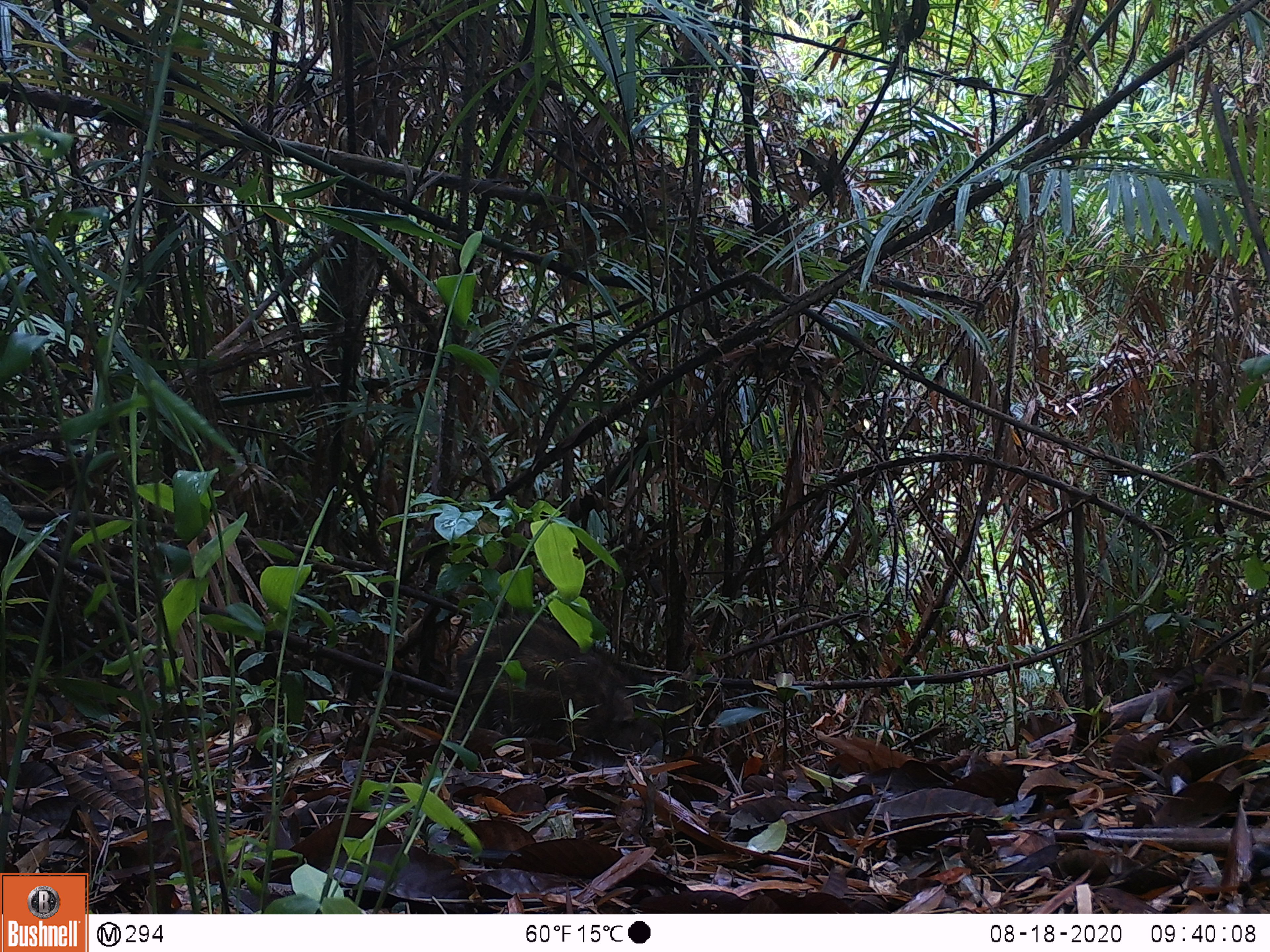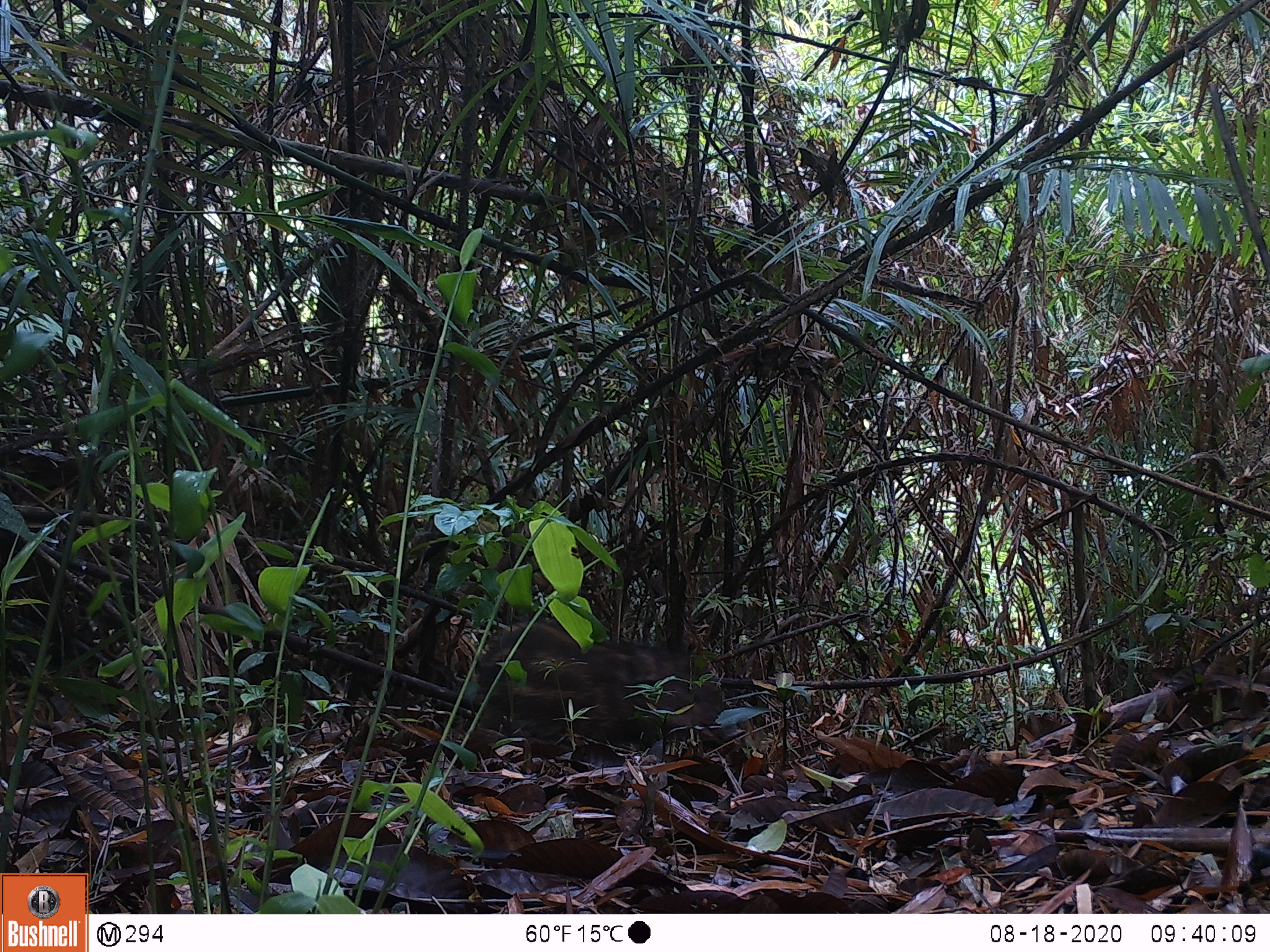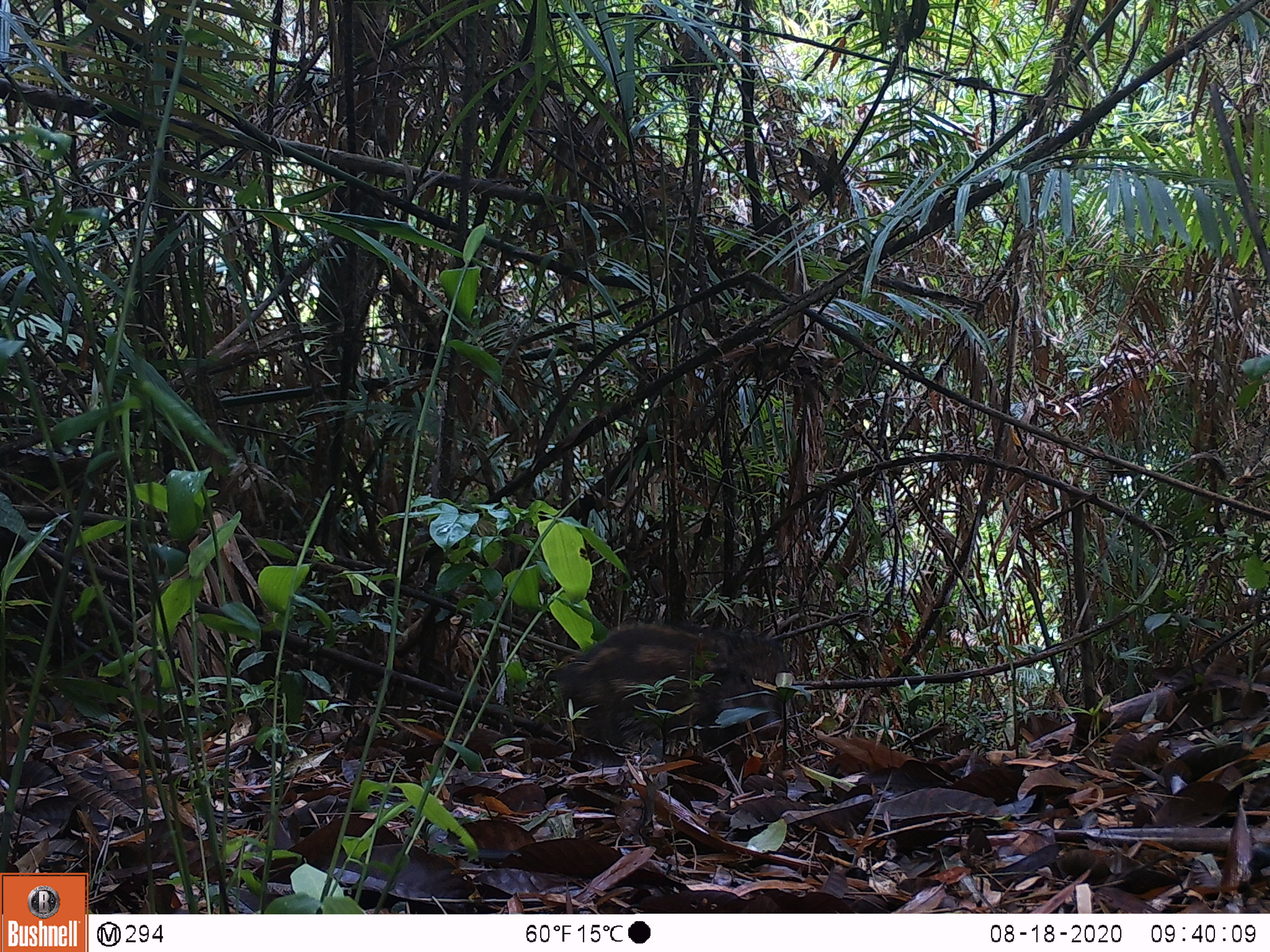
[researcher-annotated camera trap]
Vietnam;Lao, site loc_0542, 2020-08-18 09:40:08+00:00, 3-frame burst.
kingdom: Animalia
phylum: Chordata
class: Mammalia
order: Artiodactyla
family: Suidae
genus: Sus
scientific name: Sus scrofa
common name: eurasian wild pig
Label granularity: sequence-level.